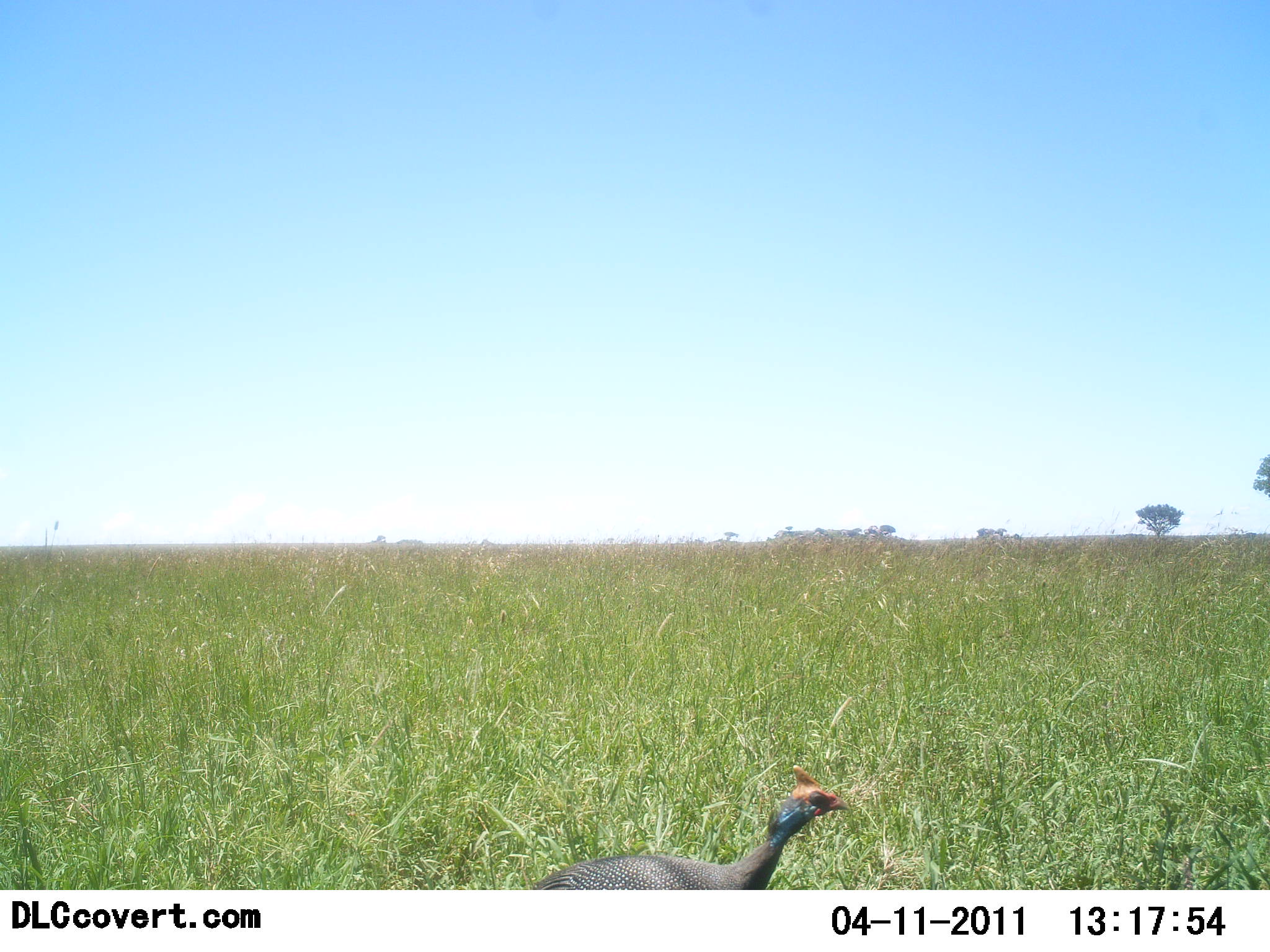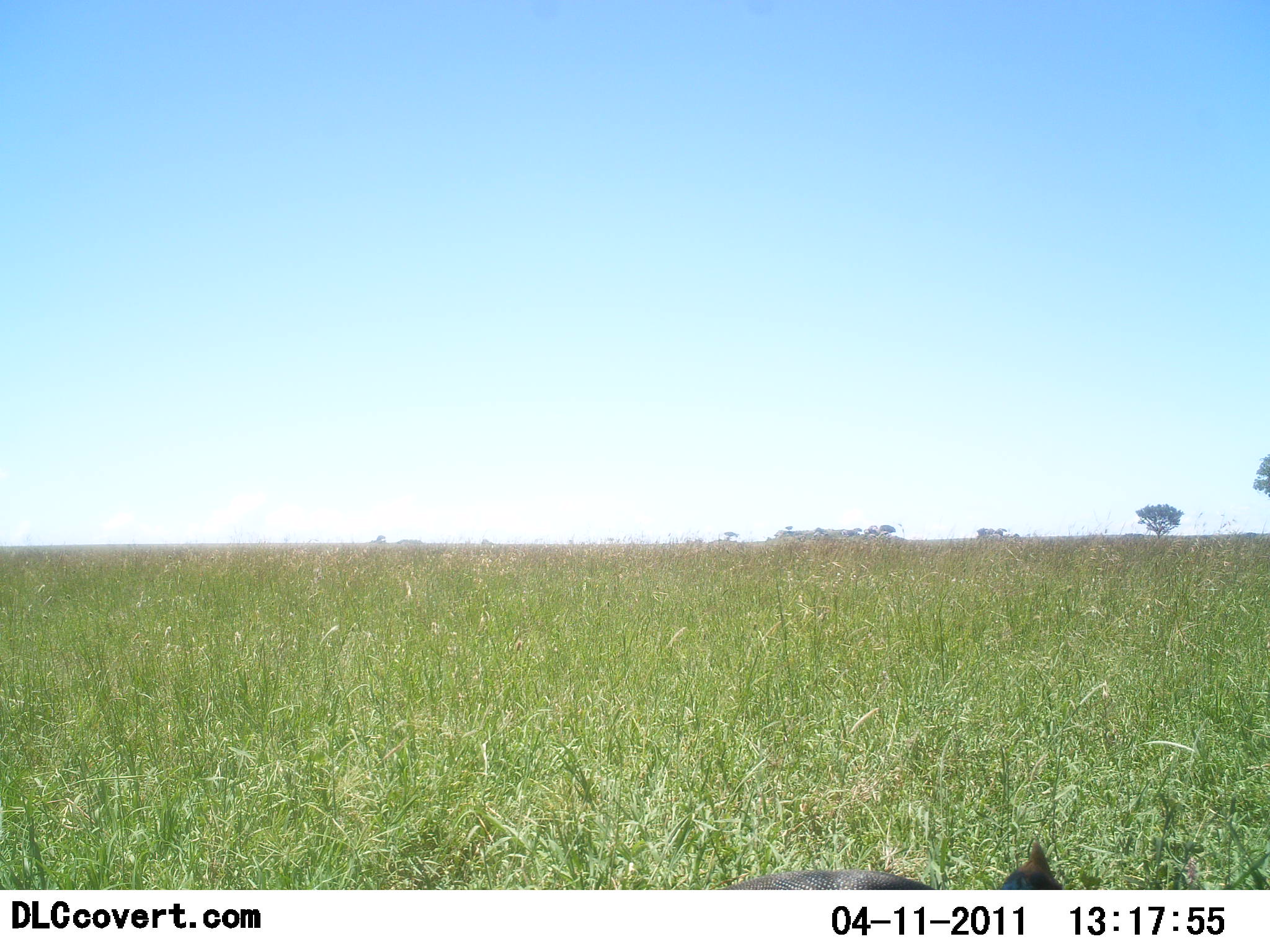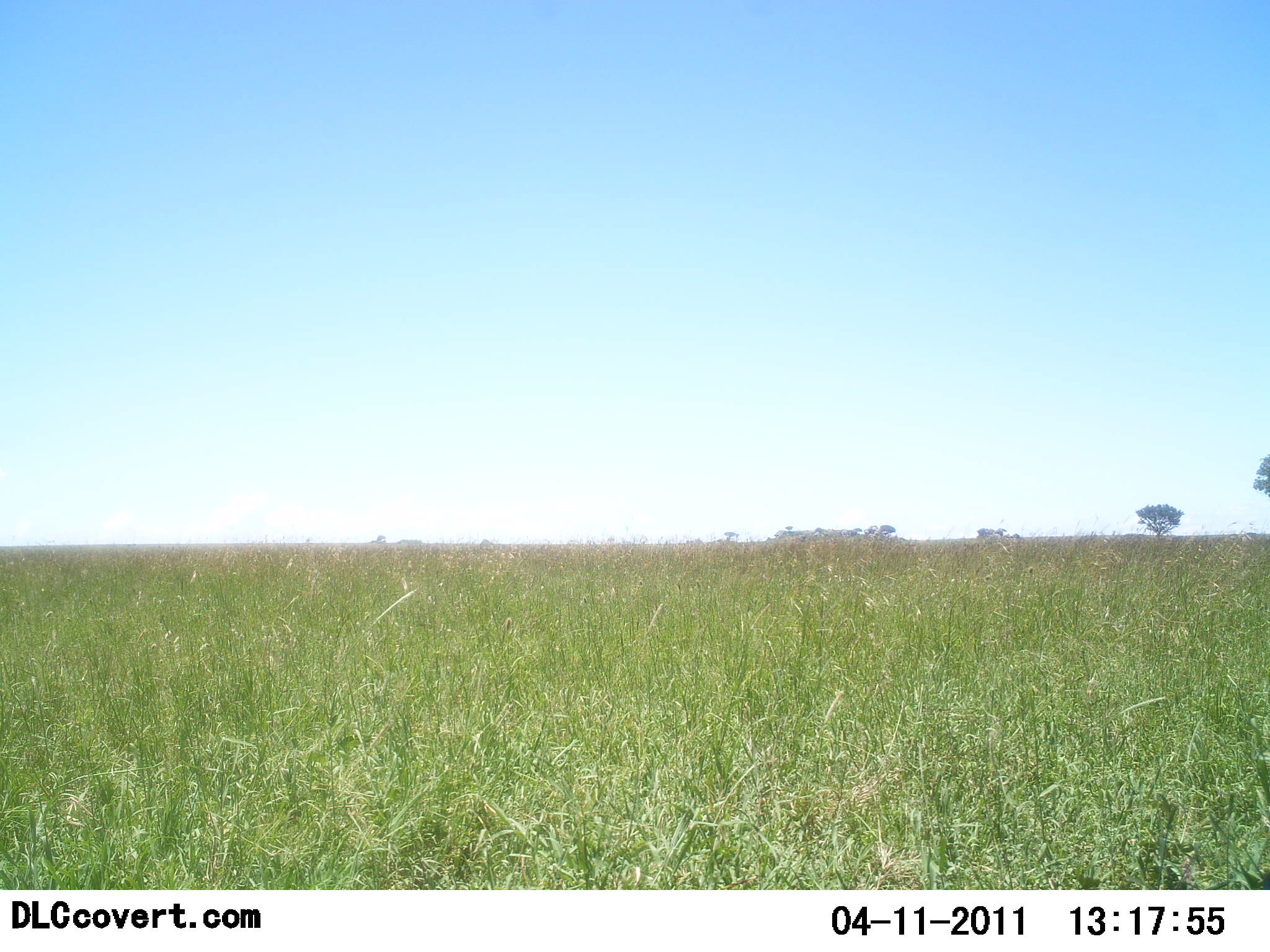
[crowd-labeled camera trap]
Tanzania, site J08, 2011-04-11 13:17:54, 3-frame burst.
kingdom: Animalia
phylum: Chordata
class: Aves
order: Galliformes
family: Numididae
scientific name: Numididae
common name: guinea fowl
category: guineafowl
Guineafowl (guinea fowl) (Numididae), count 1. Behavior (volunteer vote fractions): standing 9%, resting 0%, moving 73%, interacting 0%. Young present (vote fraction): 0%. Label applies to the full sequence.